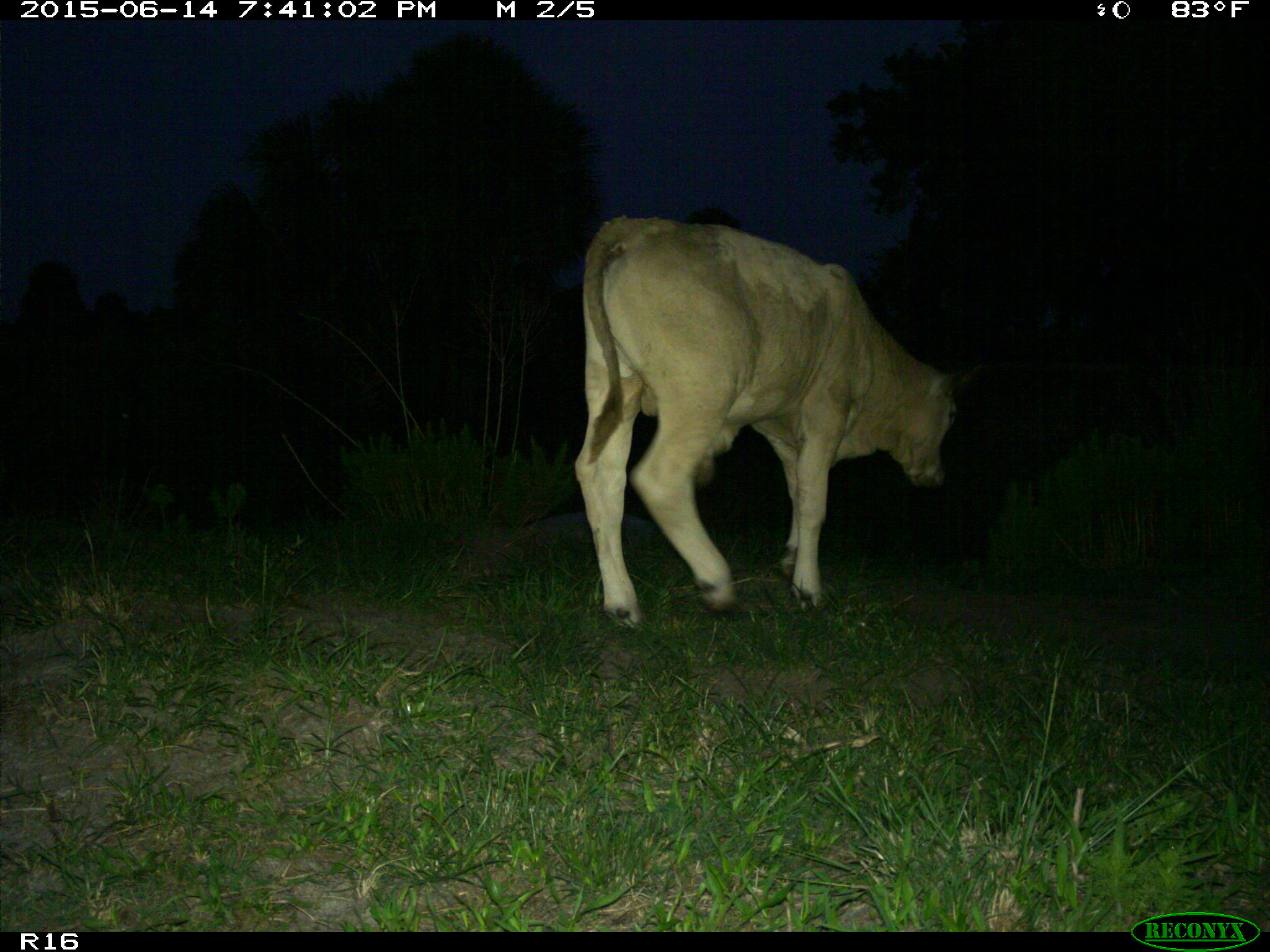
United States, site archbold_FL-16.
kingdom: Animalia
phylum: Chordata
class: Mammalia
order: Artiodactyla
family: Bovidae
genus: Bos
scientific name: Bos taurus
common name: domestic cow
Bos taurus (domestic cow).